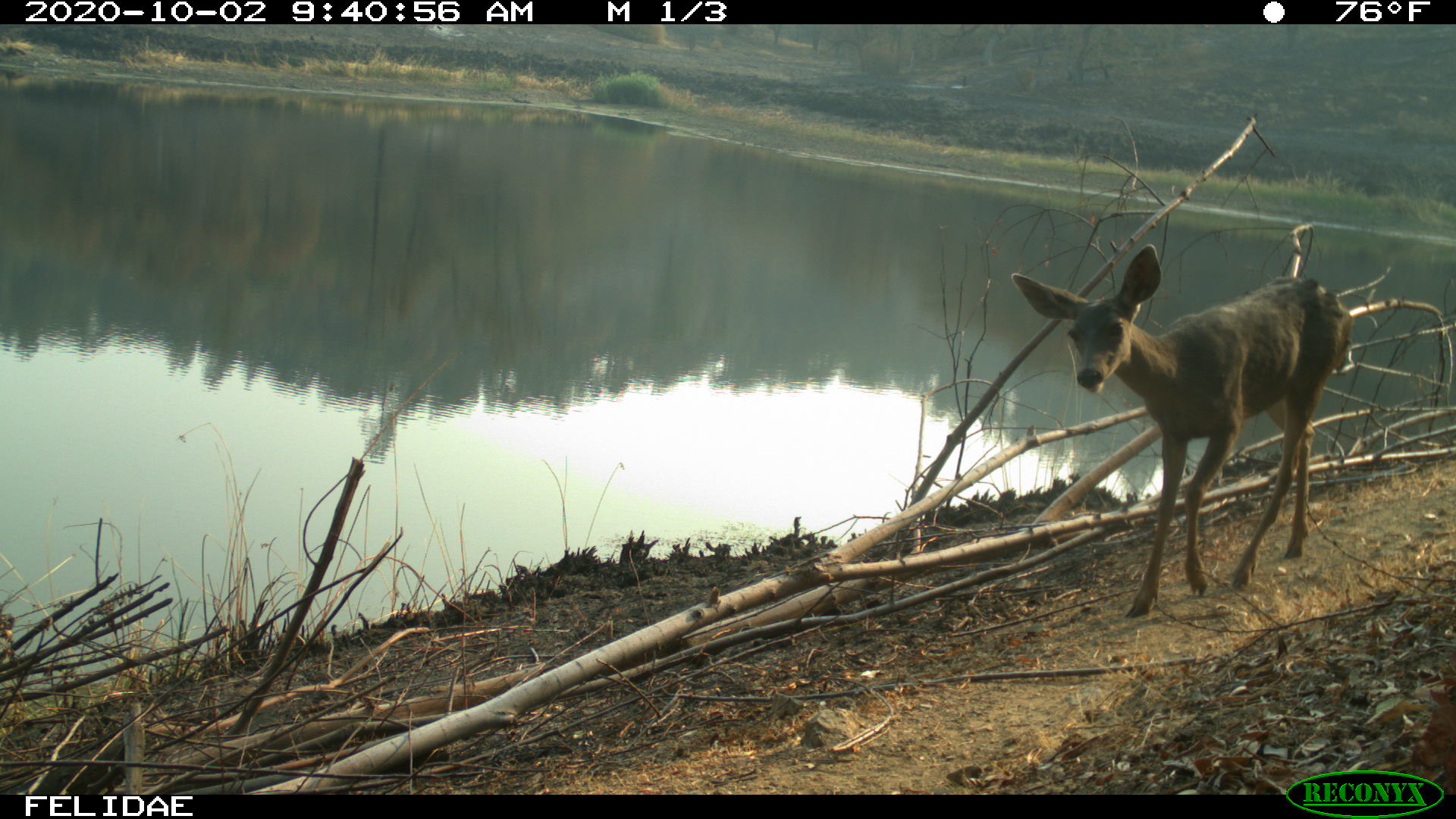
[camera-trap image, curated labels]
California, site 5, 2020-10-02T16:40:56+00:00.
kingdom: Animalia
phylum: Chordata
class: Mammalia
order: Artiodactyla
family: Cervidae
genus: Odocoileus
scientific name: Odocoileus hemionus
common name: mule deer